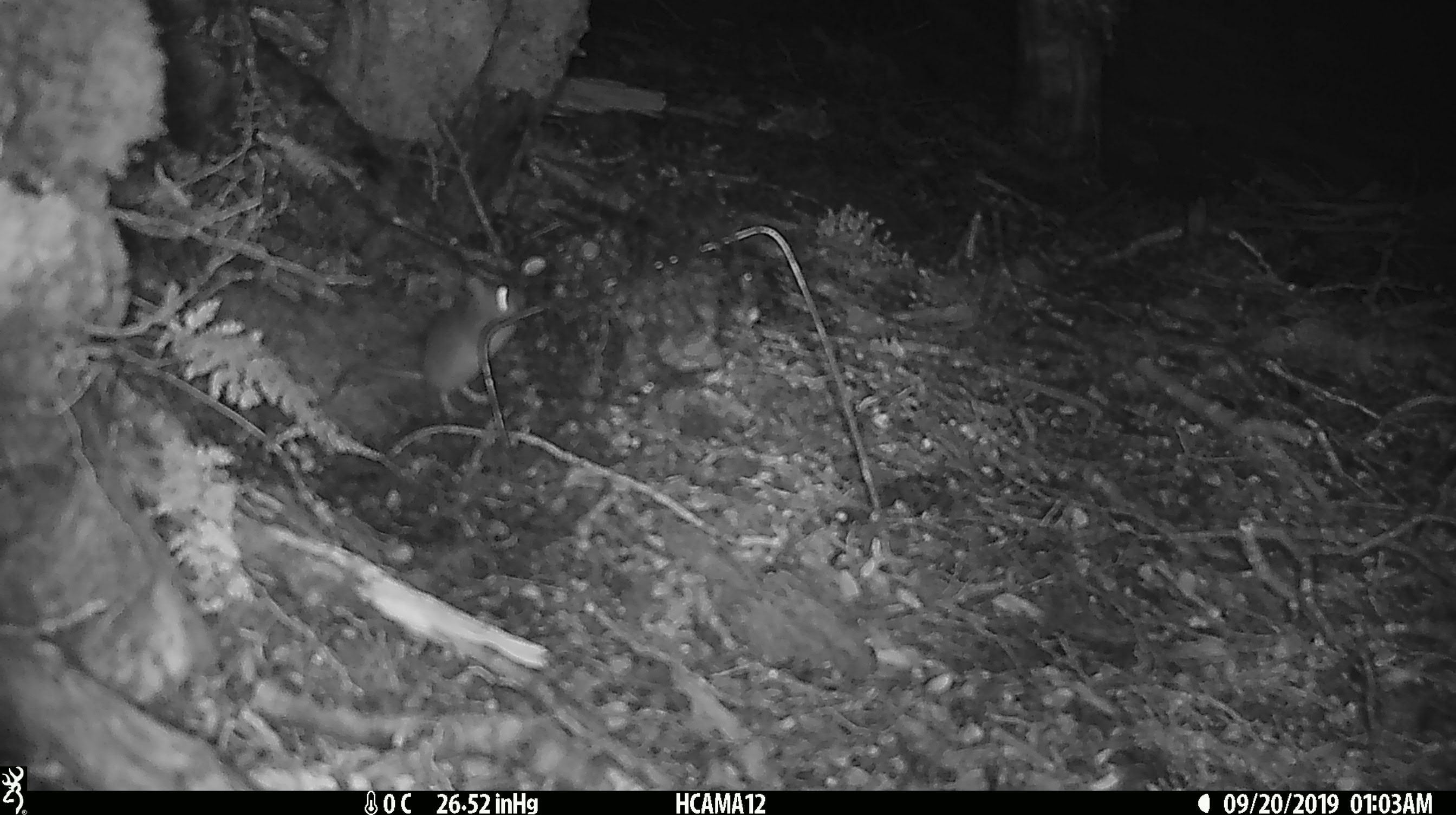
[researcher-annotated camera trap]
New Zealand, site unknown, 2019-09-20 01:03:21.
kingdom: Animalia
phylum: Chordata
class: Mammalia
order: Rodentia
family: Muridae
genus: Mus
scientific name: Mus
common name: mouse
Mouse (Mus).